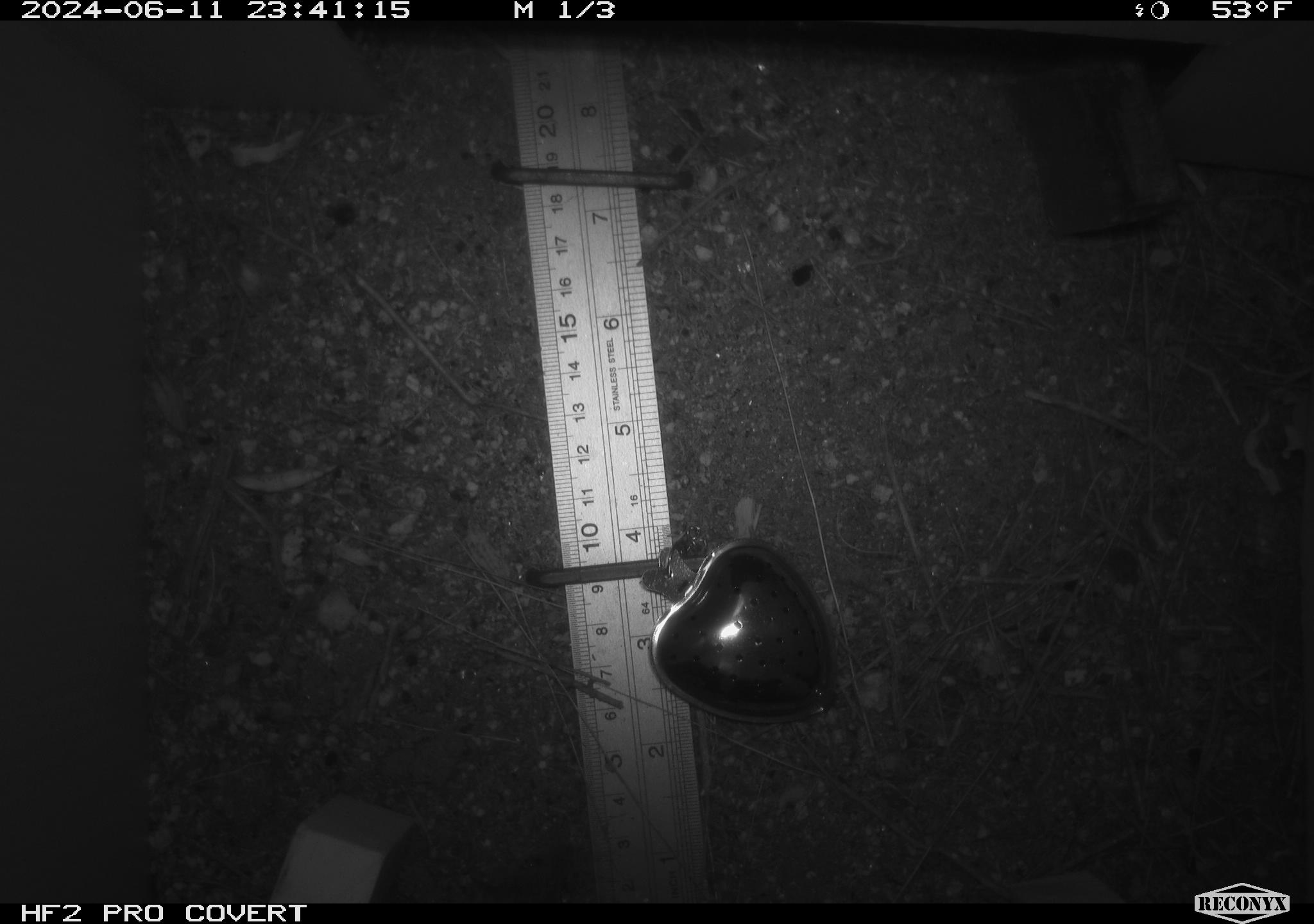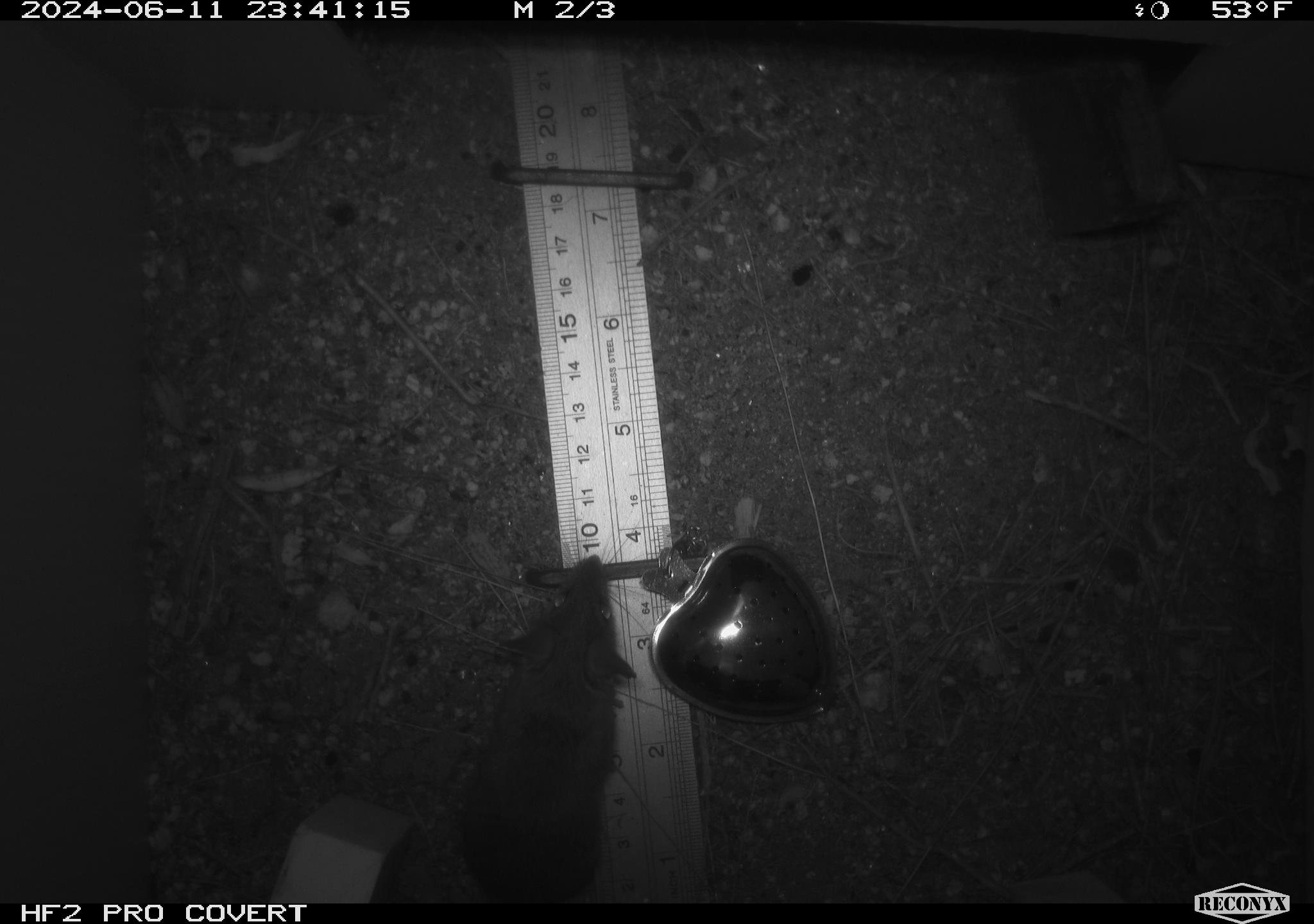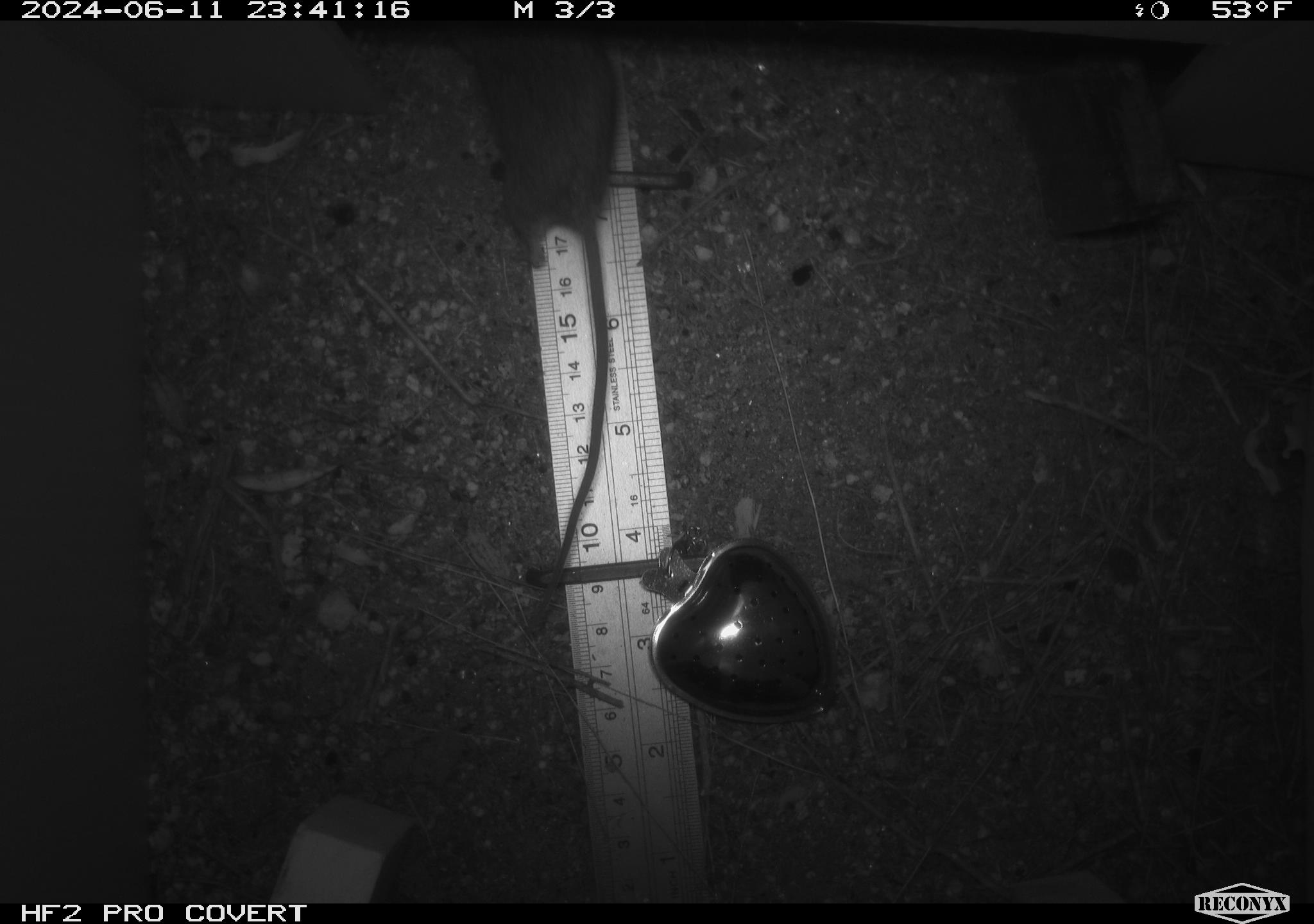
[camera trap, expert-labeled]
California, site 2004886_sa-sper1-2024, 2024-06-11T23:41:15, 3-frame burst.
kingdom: Animalia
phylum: Chordata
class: Mammalia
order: Rodentia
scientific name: Rodentia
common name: mouse species